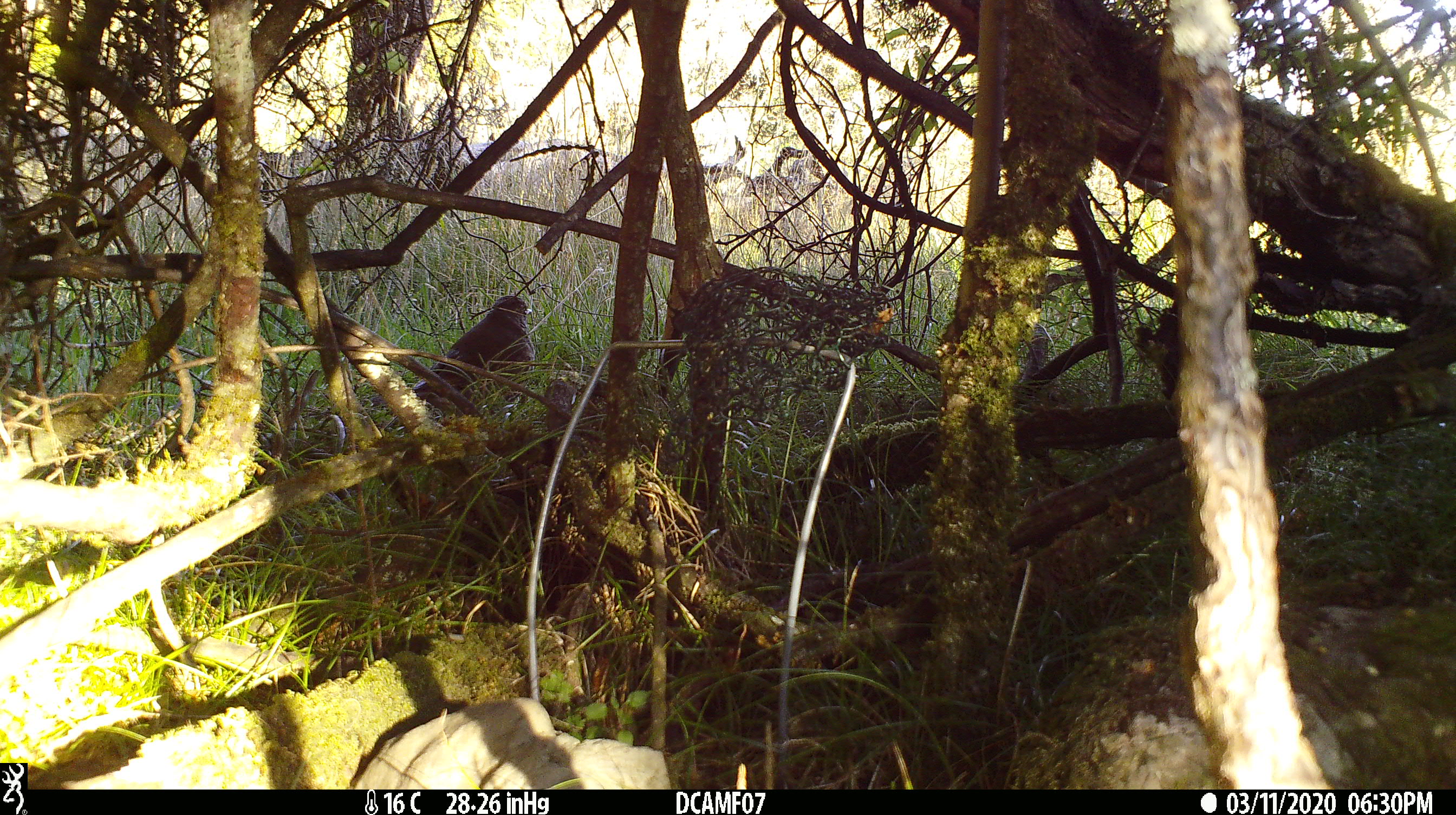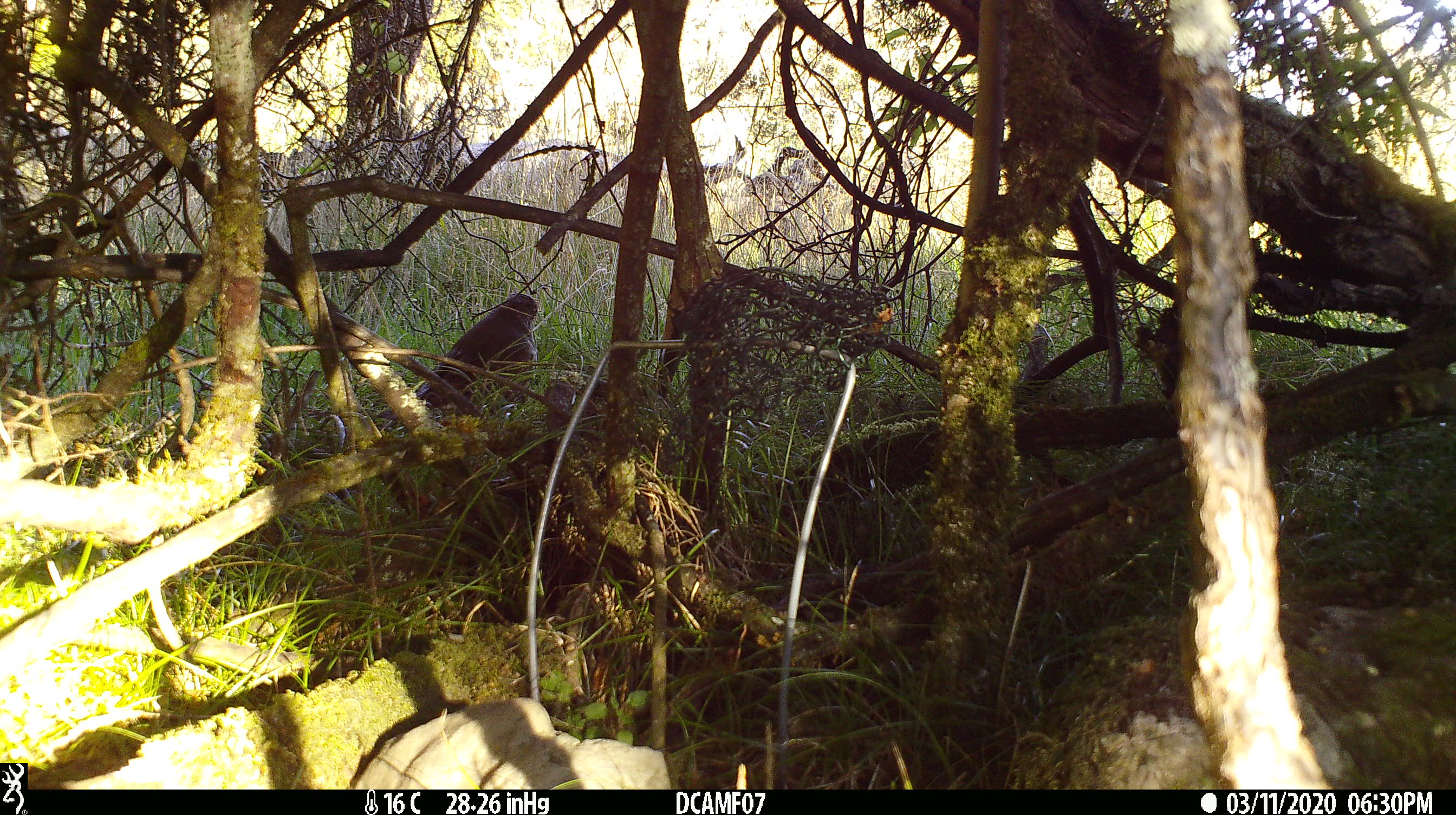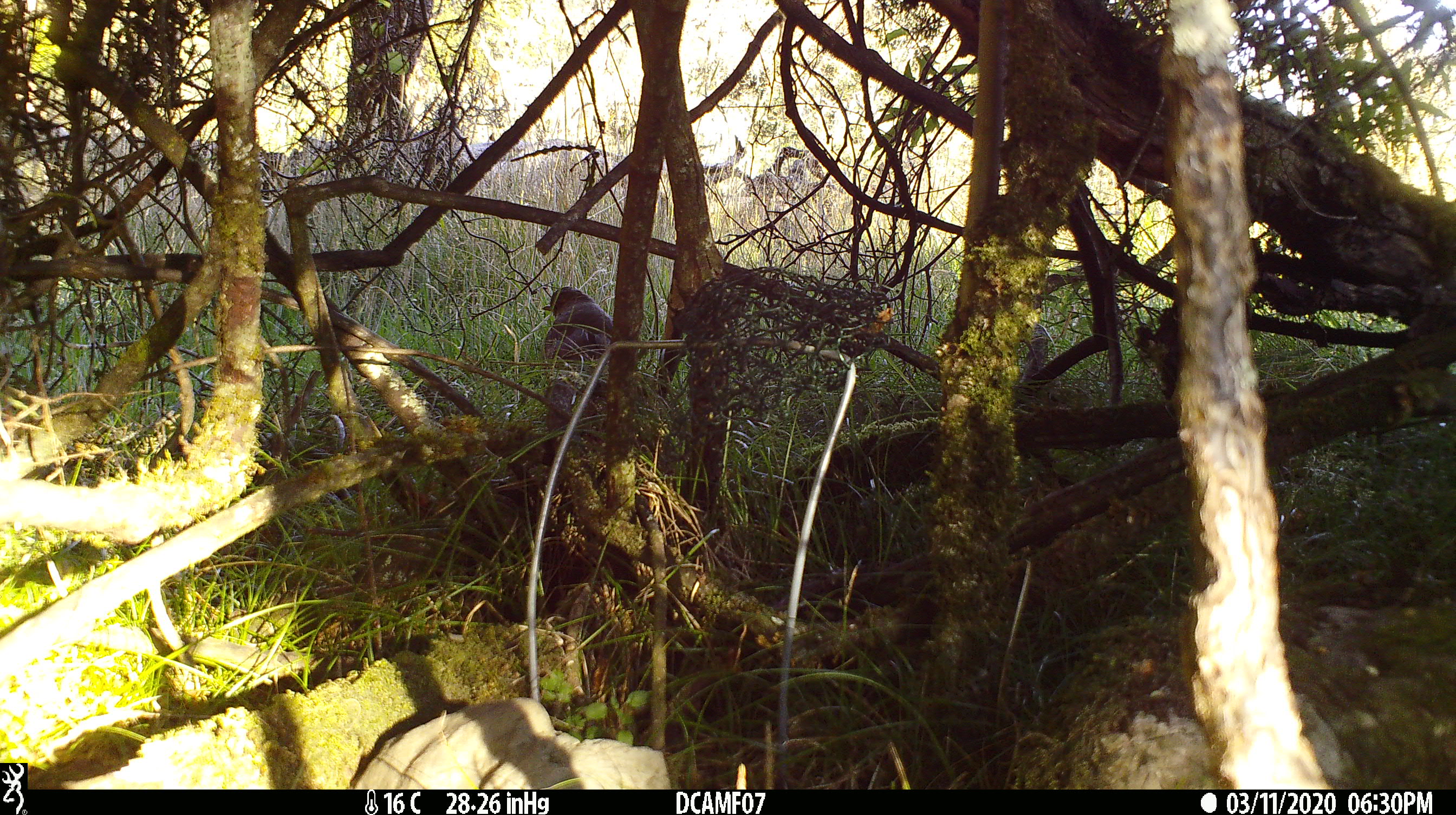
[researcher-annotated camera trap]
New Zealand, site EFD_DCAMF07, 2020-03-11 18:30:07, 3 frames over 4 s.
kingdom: Animalia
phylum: Chordata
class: Aves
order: Passeriformes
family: Turdidae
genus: Turdus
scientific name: Turdus merula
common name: eurasian blackbird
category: blackbird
Blackbird (eurasian blackbird) (Turdus merula).